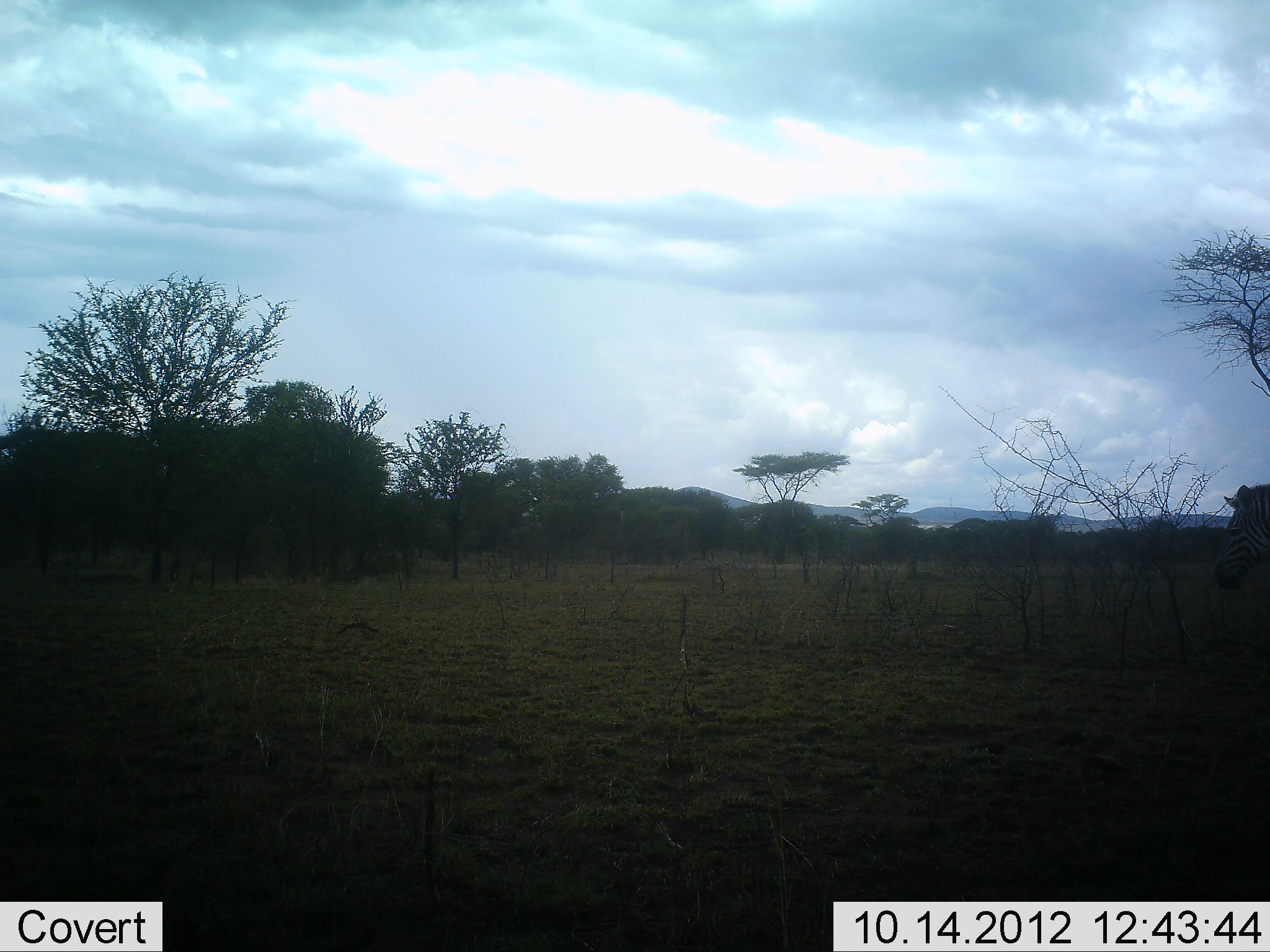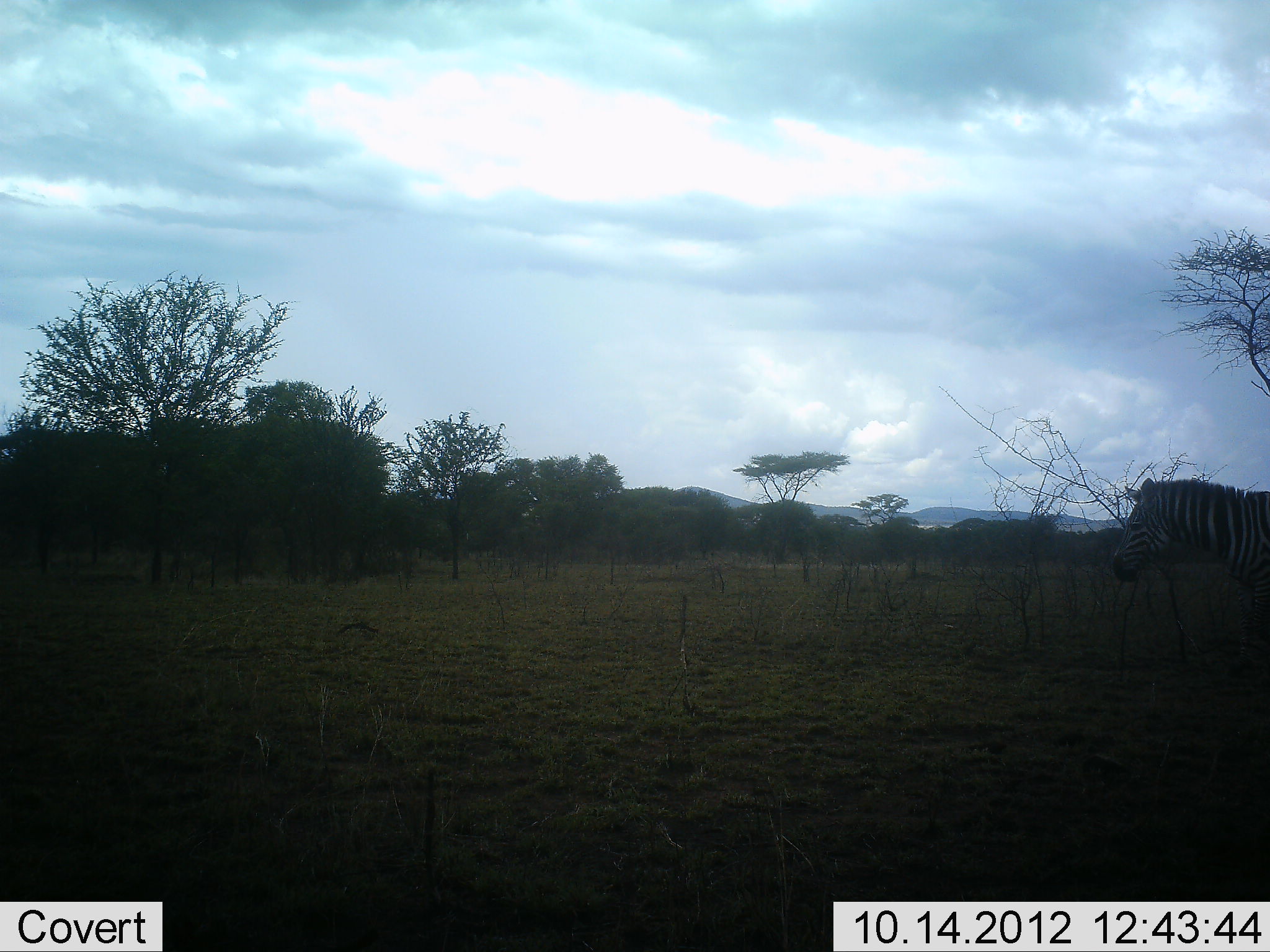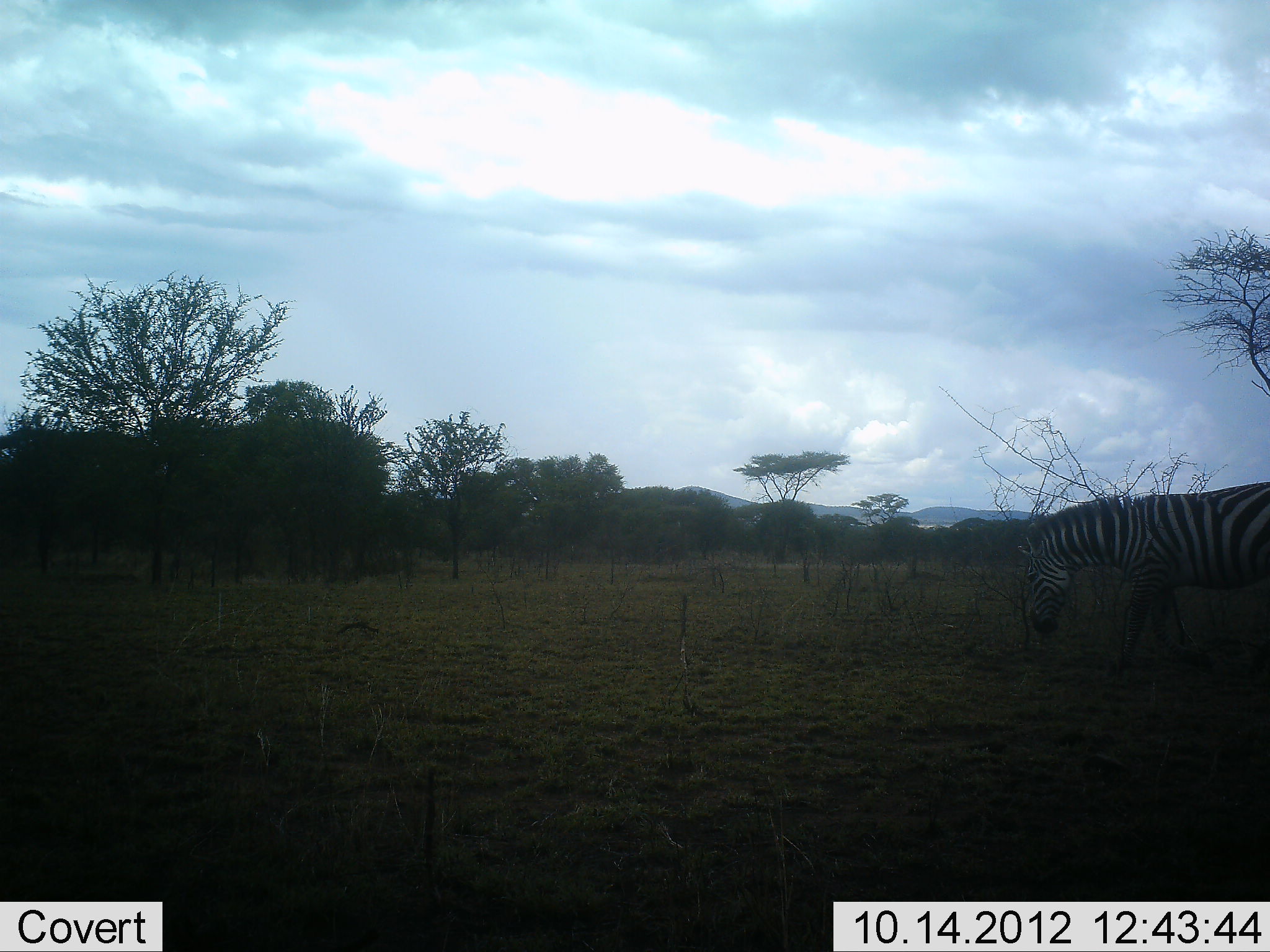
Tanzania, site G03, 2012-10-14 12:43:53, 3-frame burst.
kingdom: Animalia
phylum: Chordata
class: Mammalia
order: Perissodactyla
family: Equidae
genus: Equus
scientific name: Equus quagga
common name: plains zebra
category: zebra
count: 1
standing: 0%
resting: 0%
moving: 100%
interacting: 0%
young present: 0%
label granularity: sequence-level